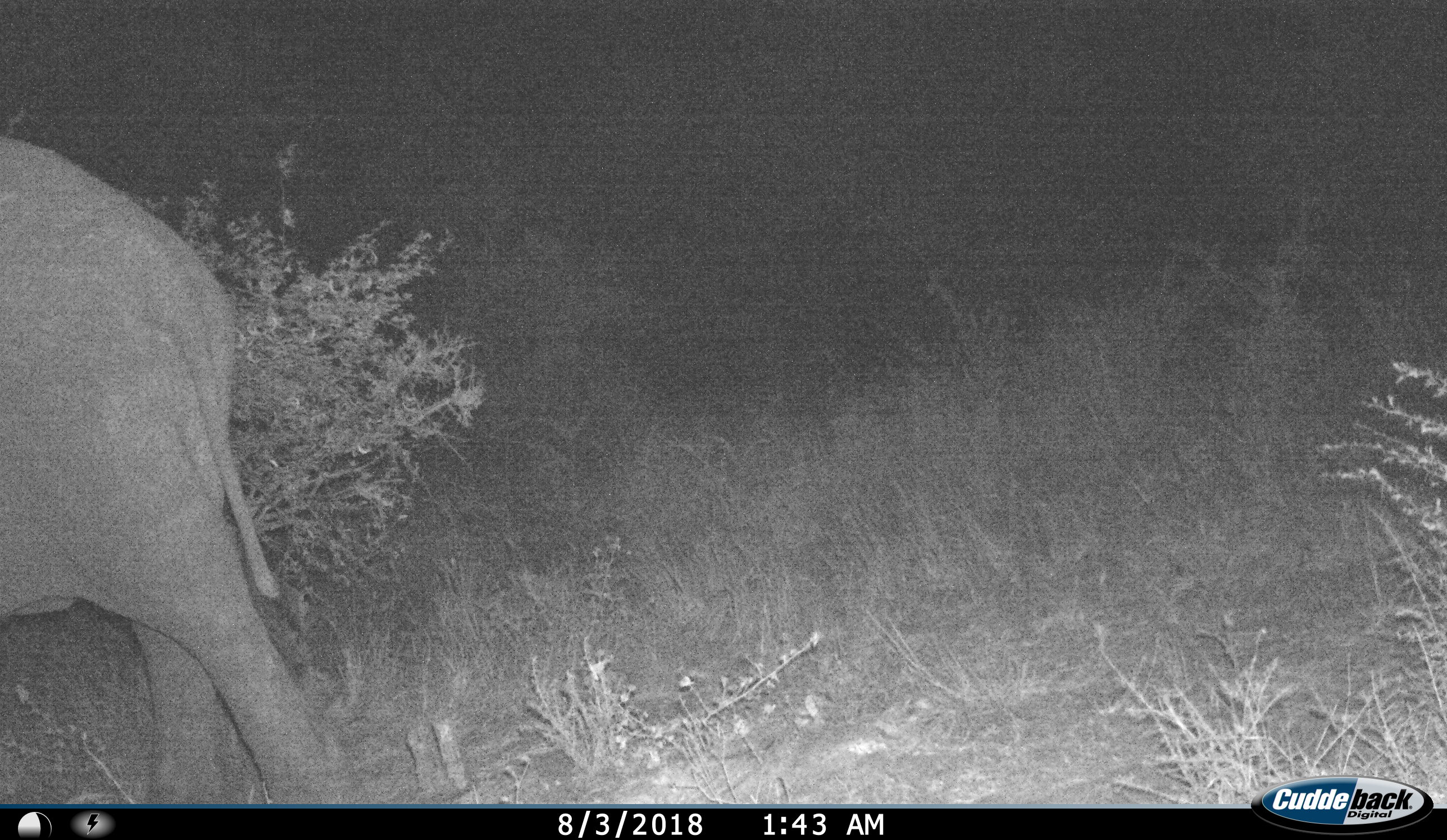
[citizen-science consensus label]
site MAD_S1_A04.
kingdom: Animalia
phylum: Chordata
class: Mammalia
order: Proboscidea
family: Elephantidae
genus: Loxodonta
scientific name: Loxodonta africana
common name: african bush elephant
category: elephant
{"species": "elephant (african bush elephant) (Loxodonta africana)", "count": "1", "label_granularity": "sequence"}